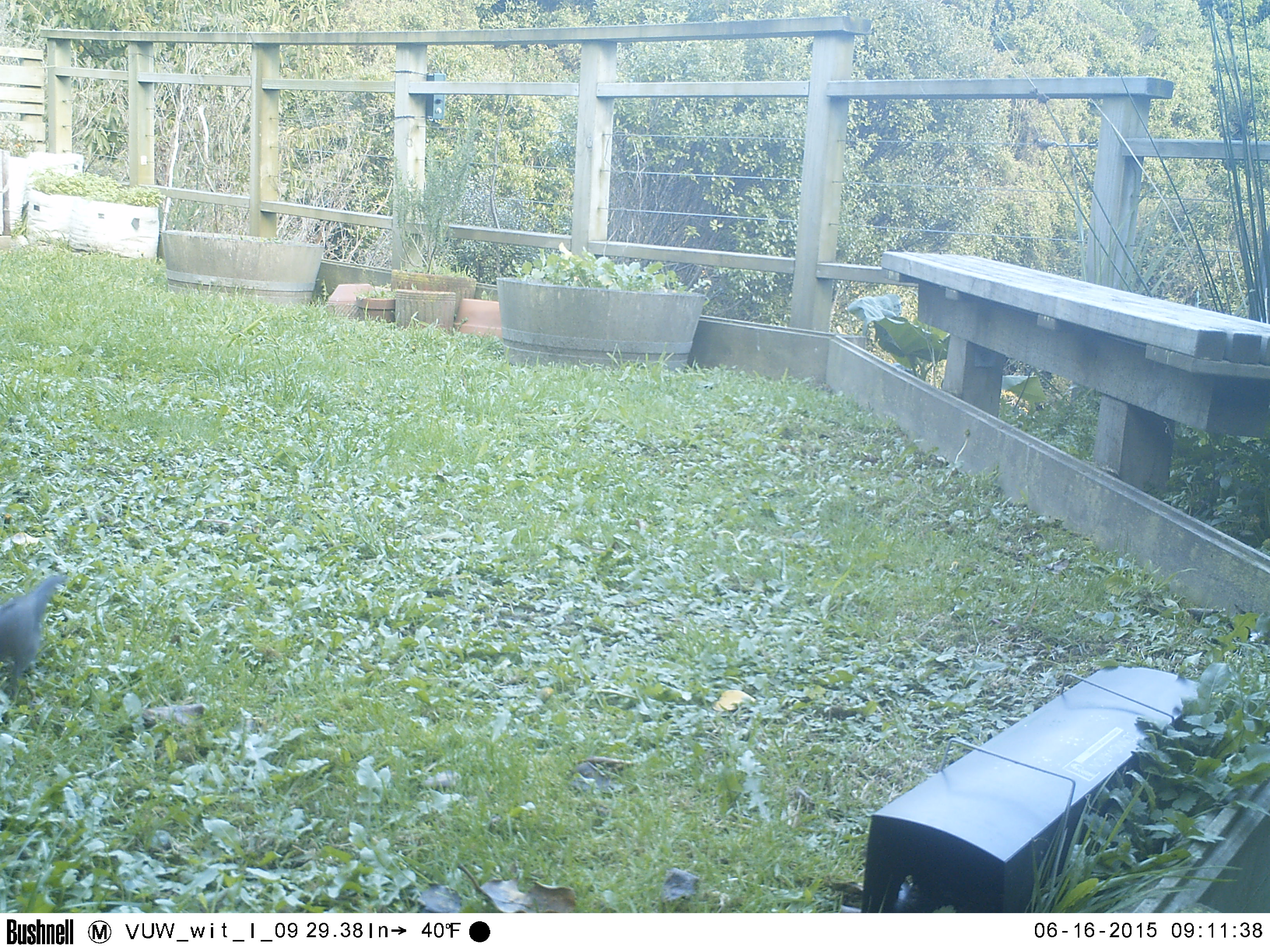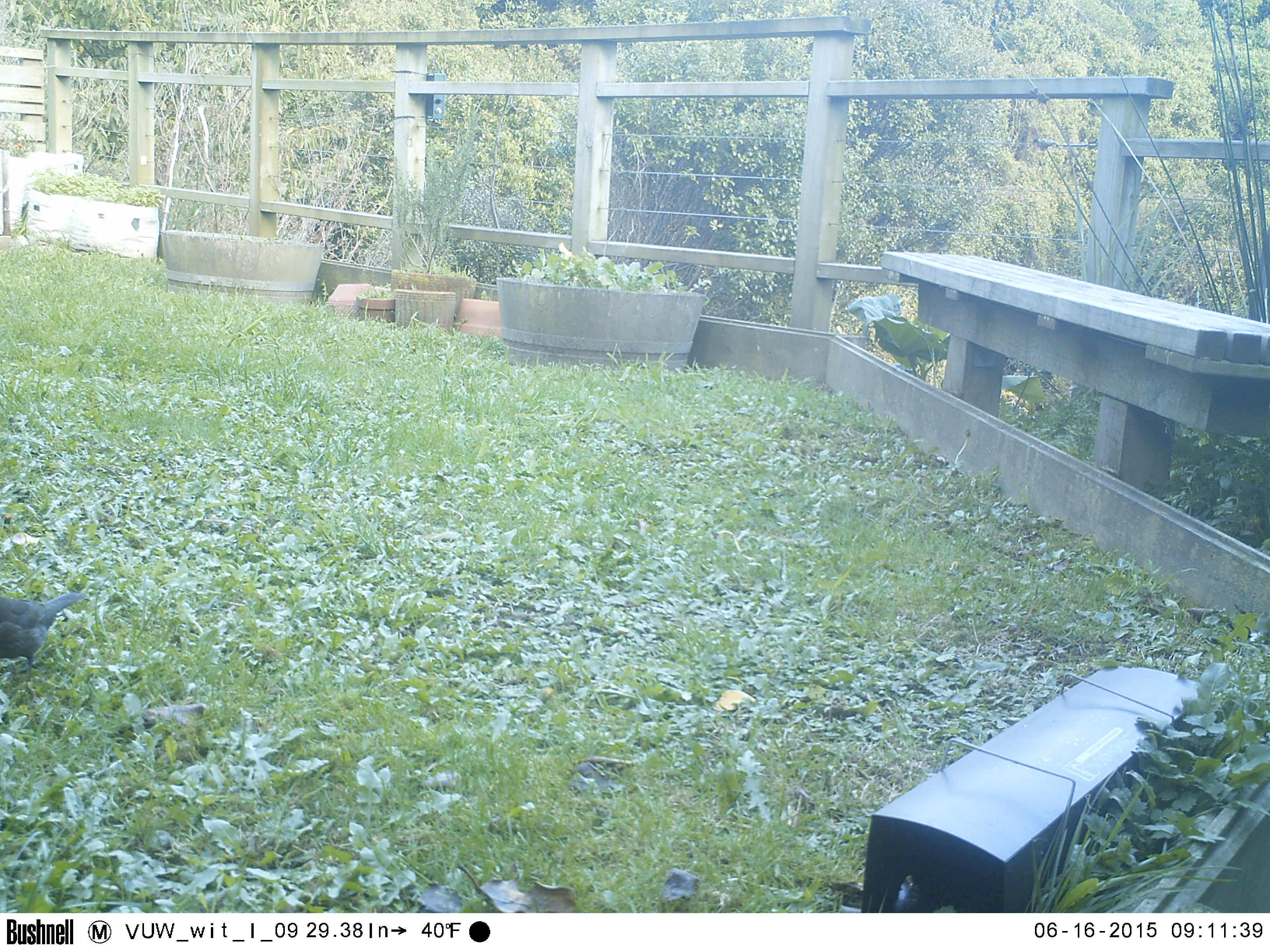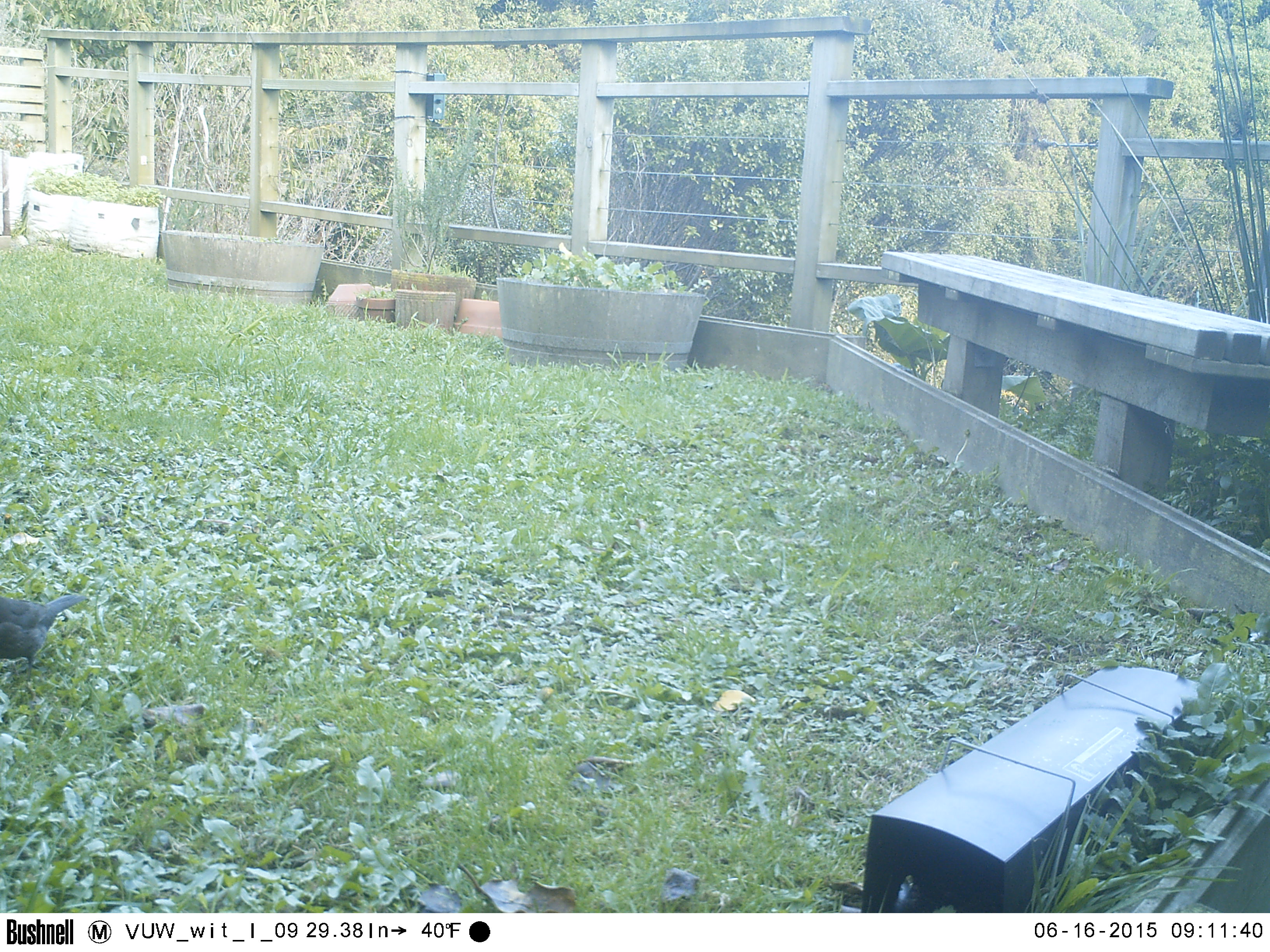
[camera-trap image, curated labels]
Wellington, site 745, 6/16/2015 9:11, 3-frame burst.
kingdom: Animalia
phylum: Chordata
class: Aves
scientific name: Aves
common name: bird